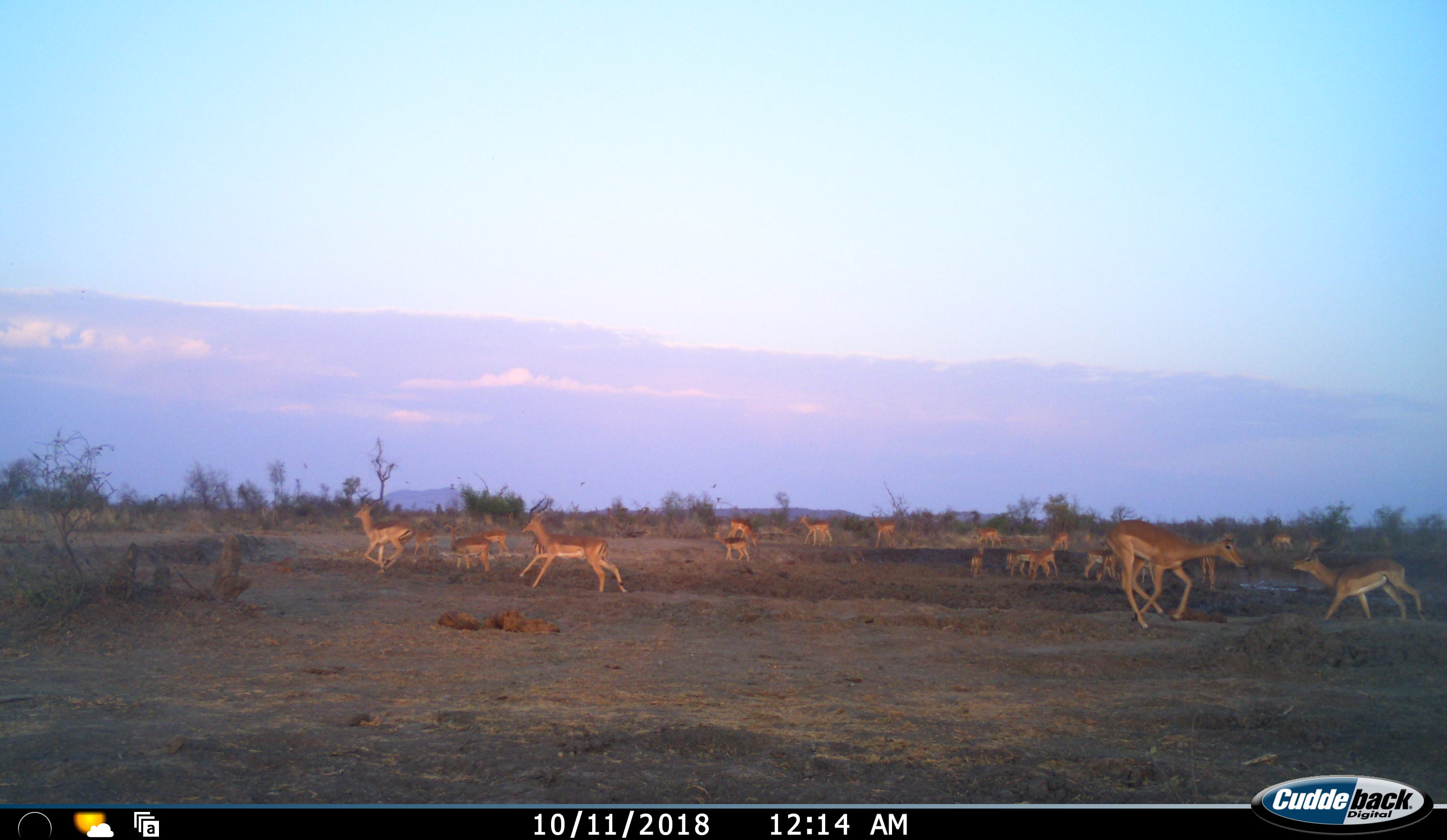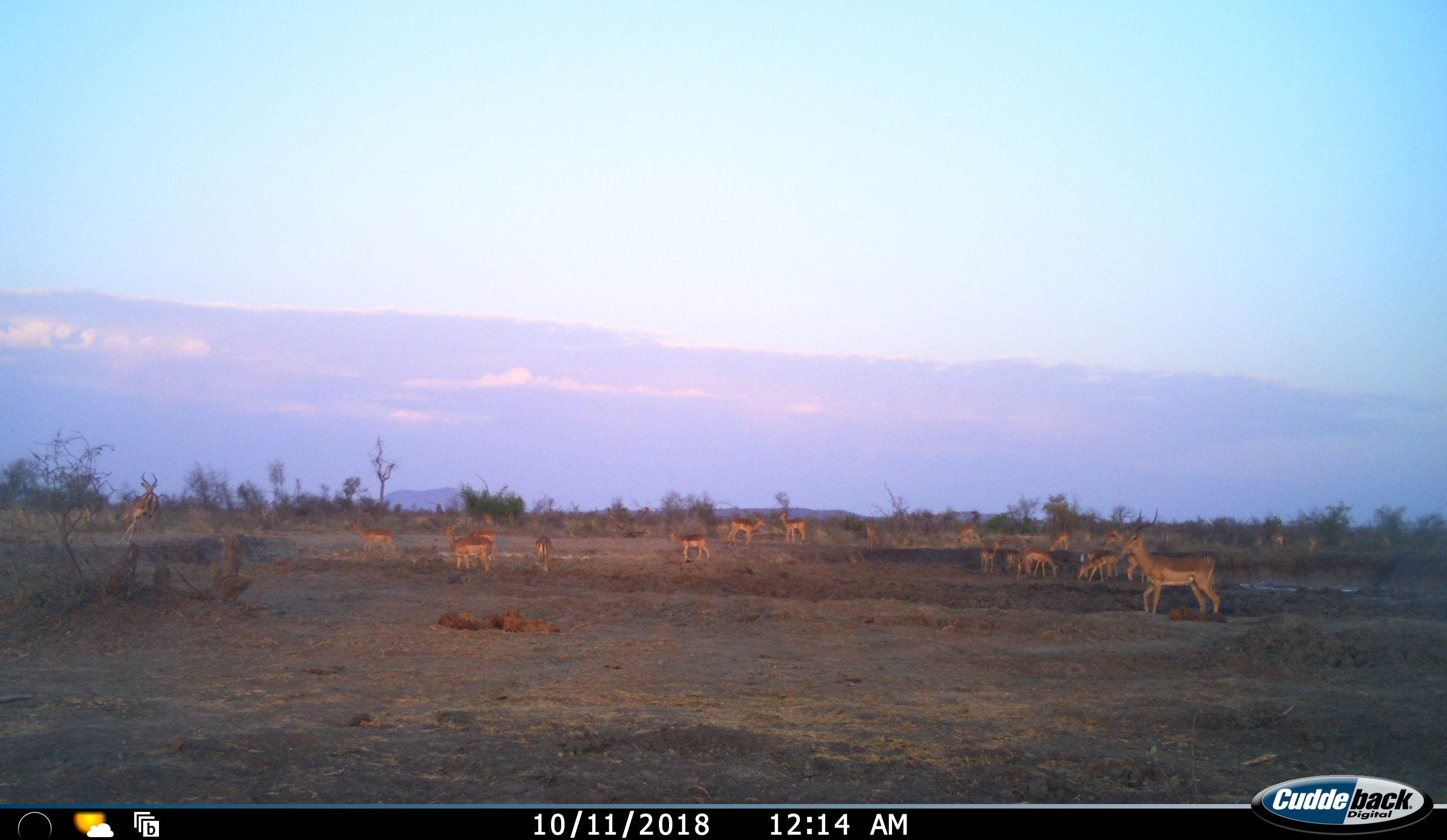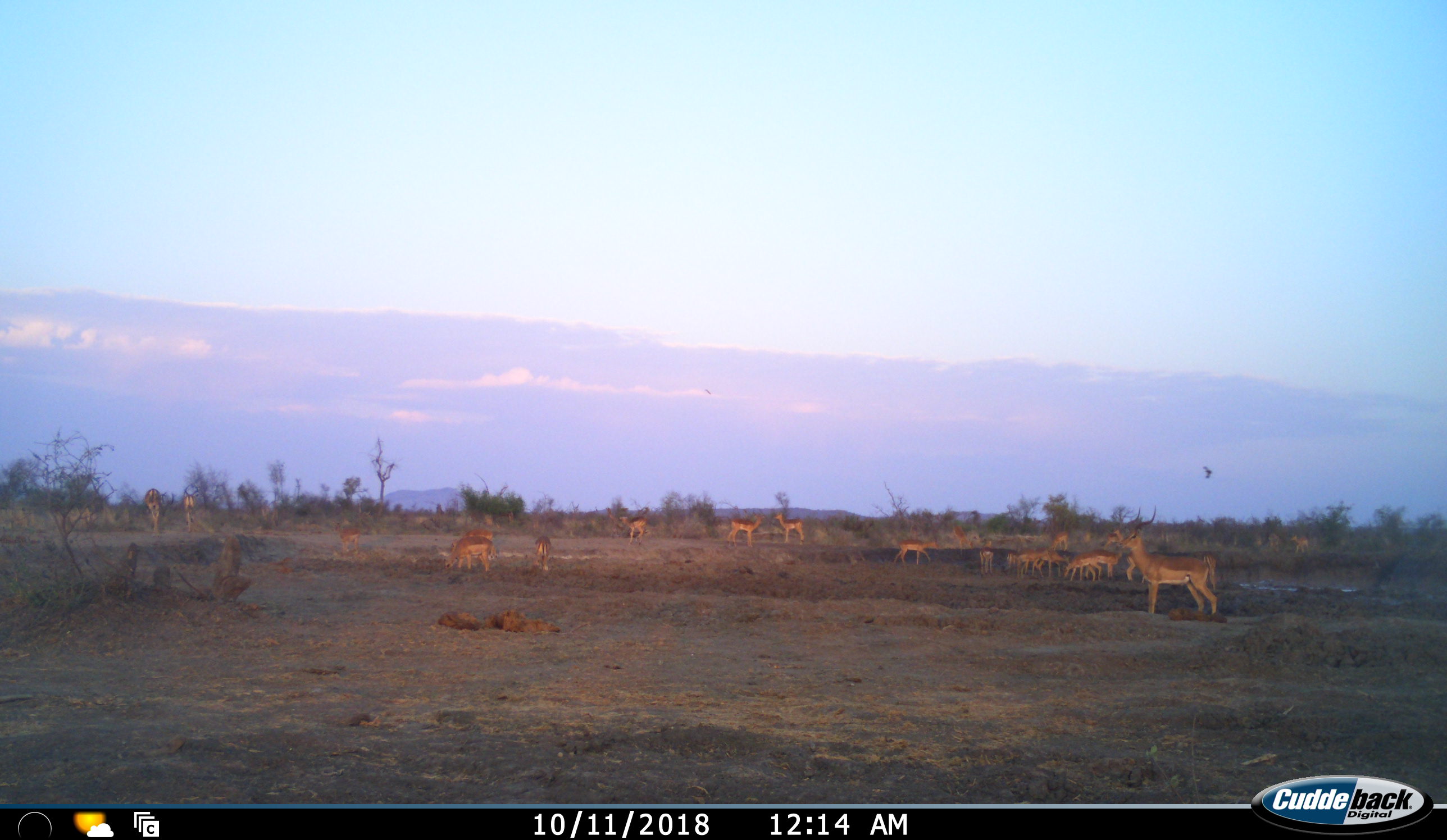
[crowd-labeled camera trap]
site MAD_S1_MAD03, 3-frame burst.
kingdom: Animalia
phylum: Chordata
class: Mammalia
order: Artiodactyla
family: Bovidae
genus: Aepyceros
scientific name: Aepyceros melampus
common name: impala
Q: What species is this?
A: Impala (Aepyceros melampus).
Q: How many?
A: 11-50.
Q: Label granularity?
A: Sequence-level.